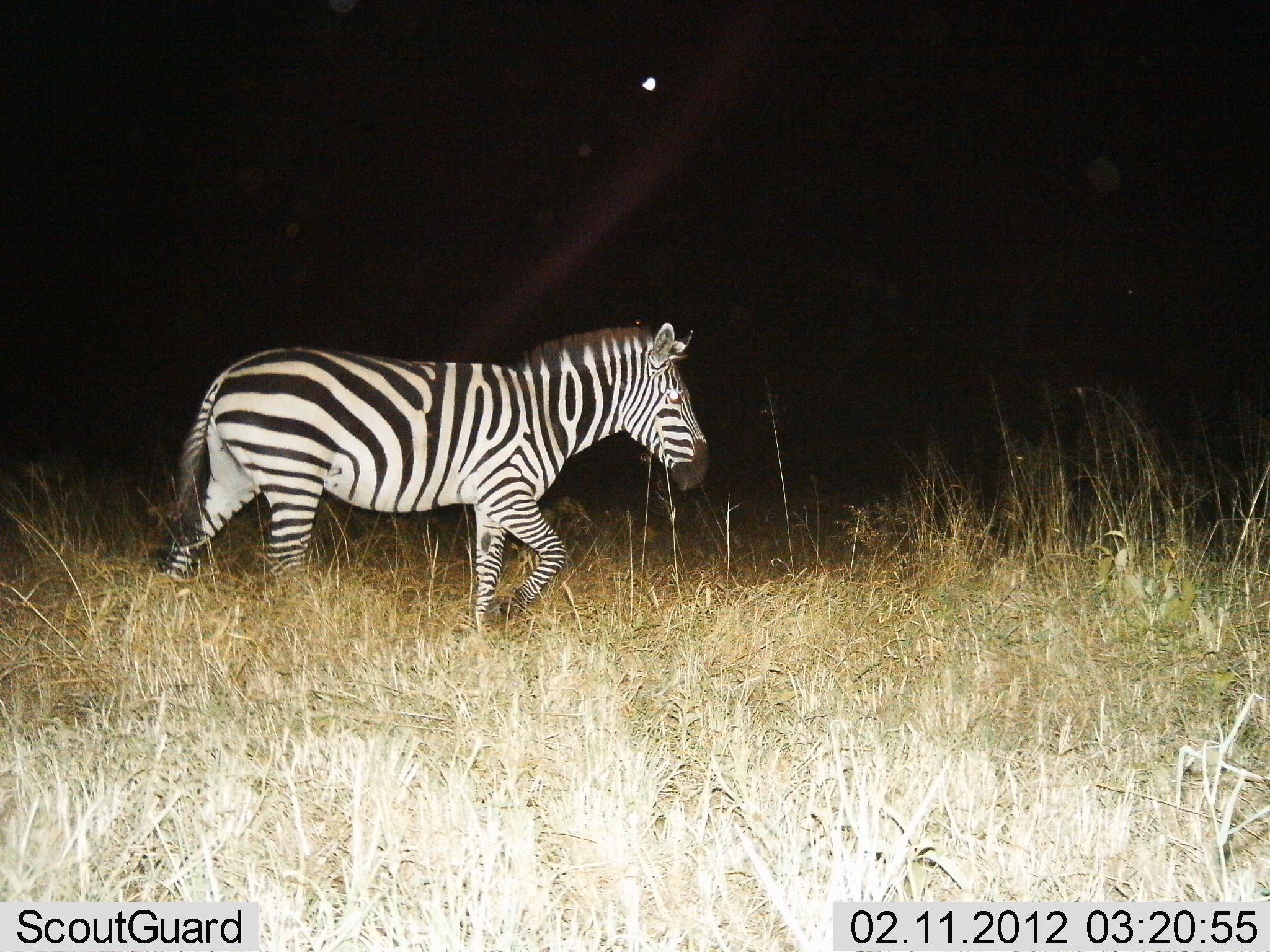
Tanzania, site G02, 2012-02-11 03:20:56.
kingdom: Animalia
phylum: Chordata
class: Mammalia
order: Perissodactyla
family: Equidae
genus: Equus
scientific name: Equus quagga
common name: plains zebra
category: zebra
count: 1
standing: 11%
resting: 0%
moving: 89%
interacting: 0%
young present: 0%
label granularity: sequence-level